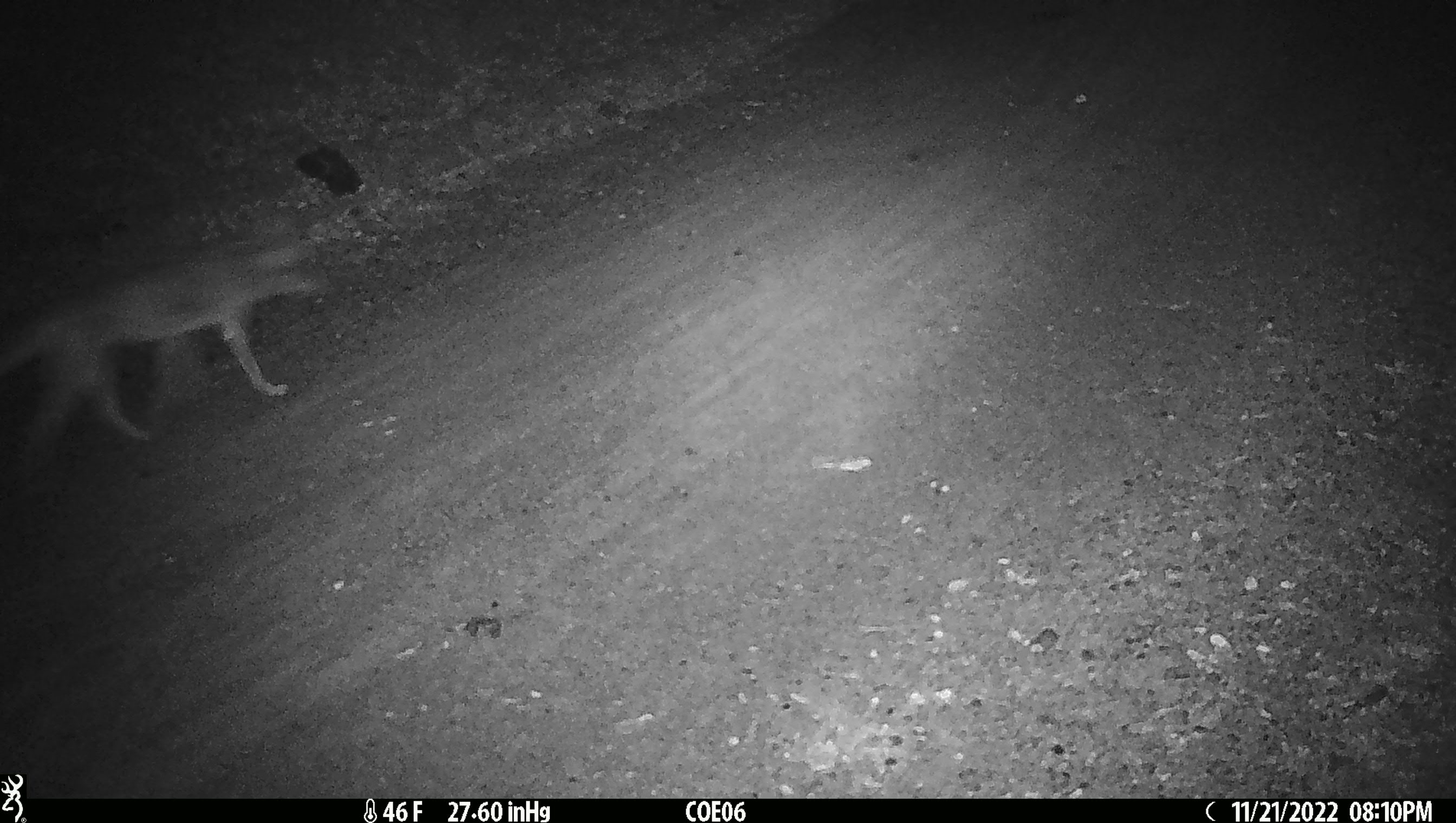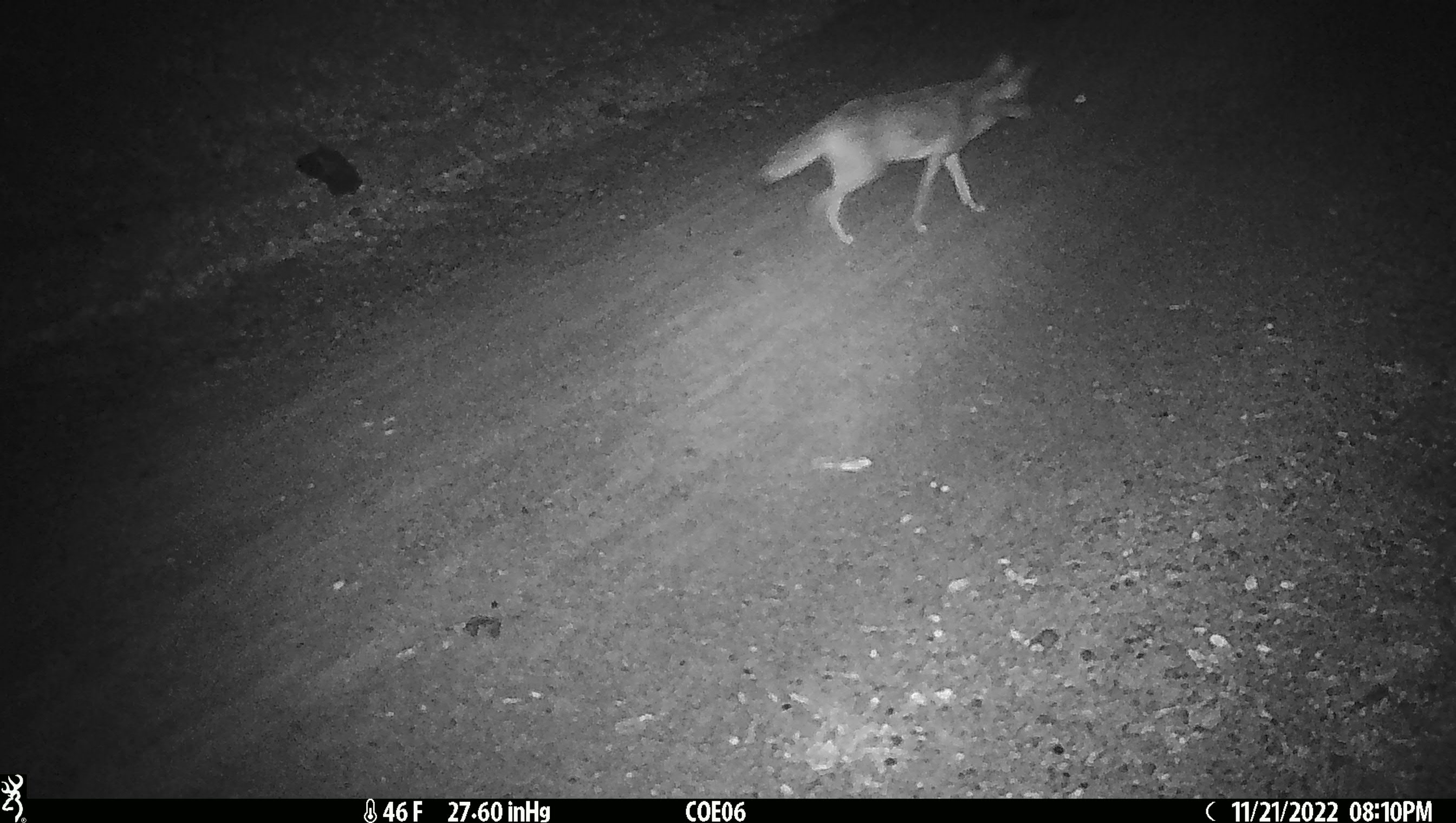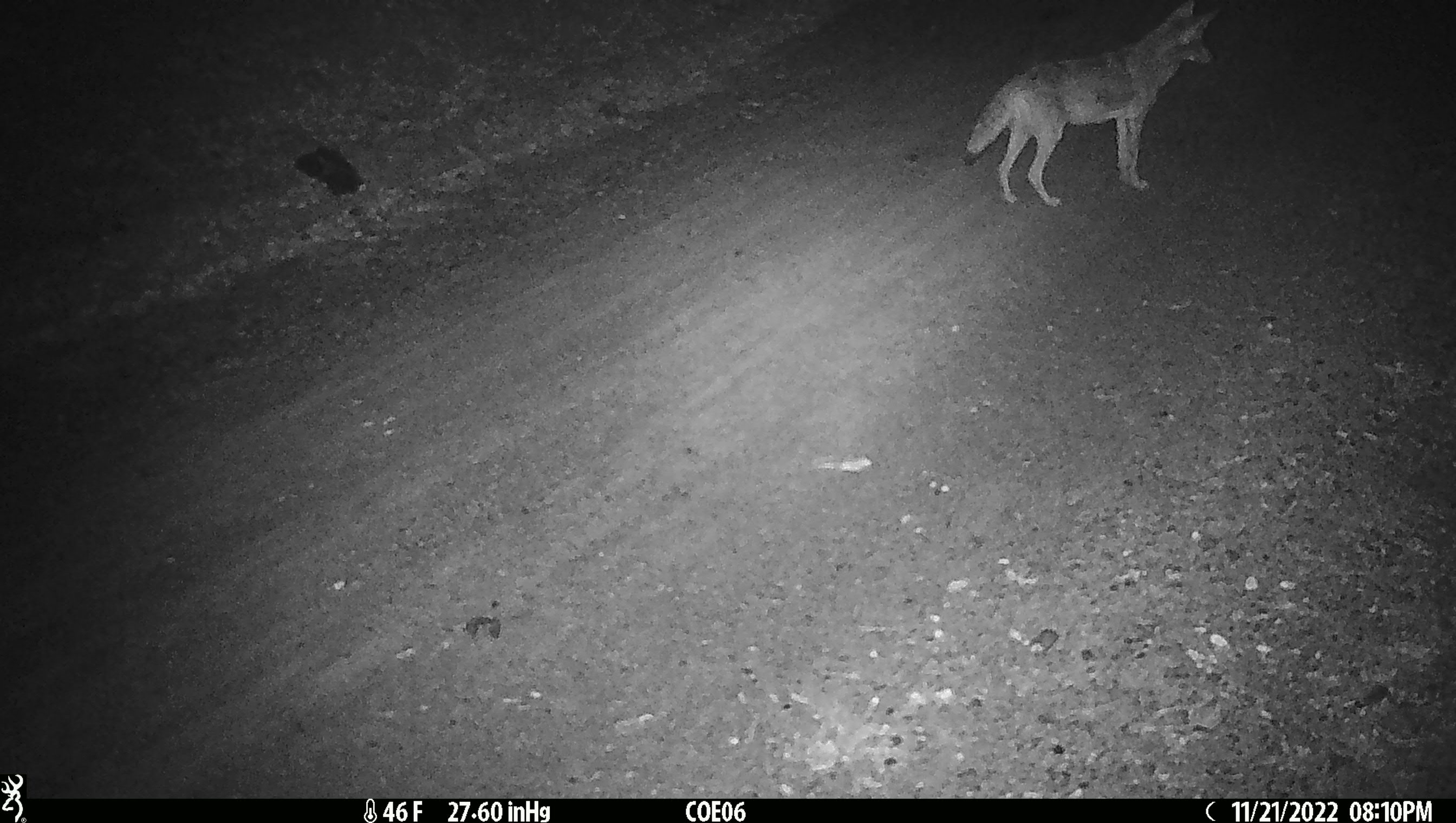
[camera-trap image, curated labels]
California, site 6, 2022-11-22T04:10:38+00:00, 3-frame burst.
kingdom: Animalia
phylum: Chordata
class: Mammalia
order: Carnivora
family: Canidae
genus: Canis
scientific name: Canis latrans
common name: coyote